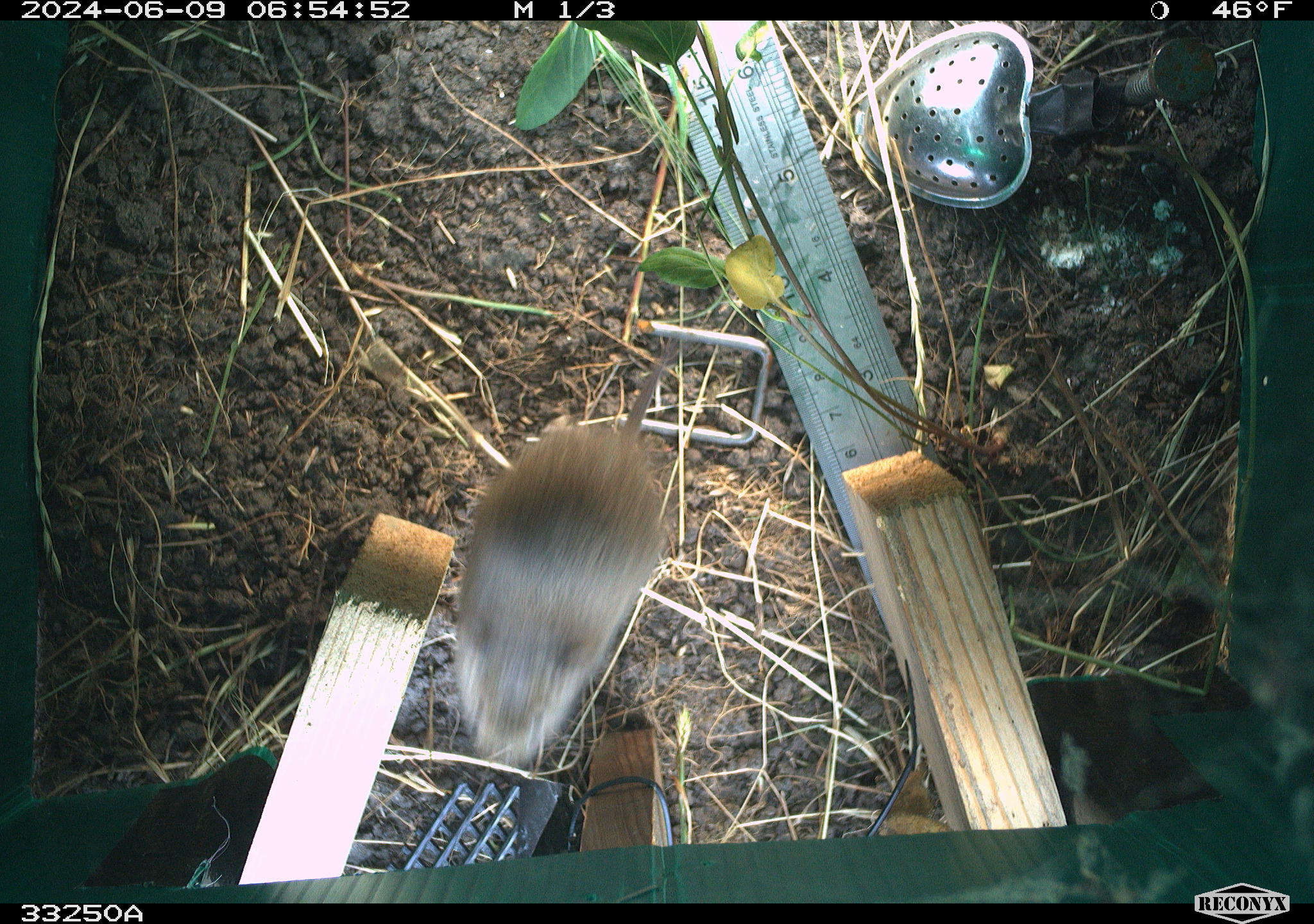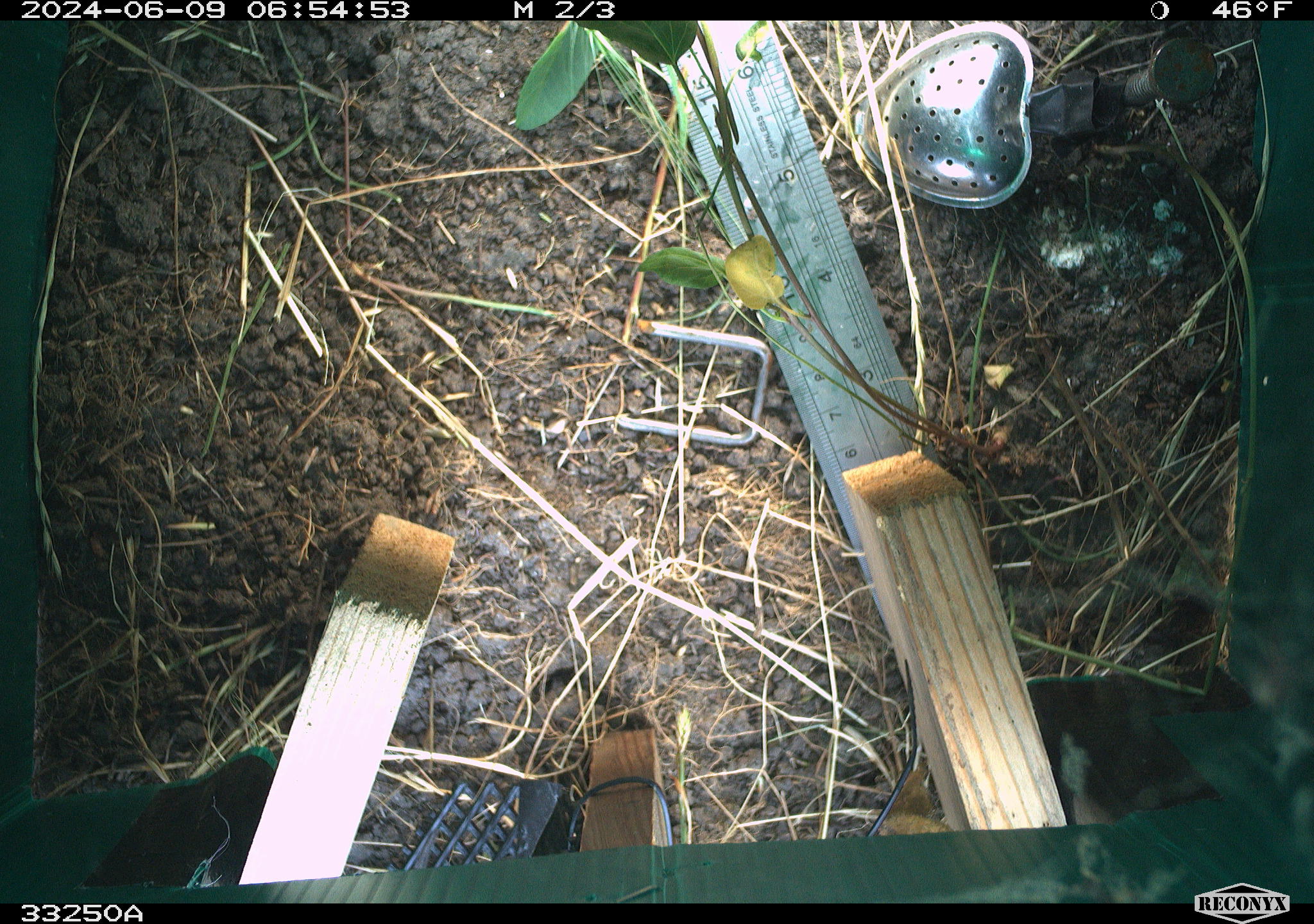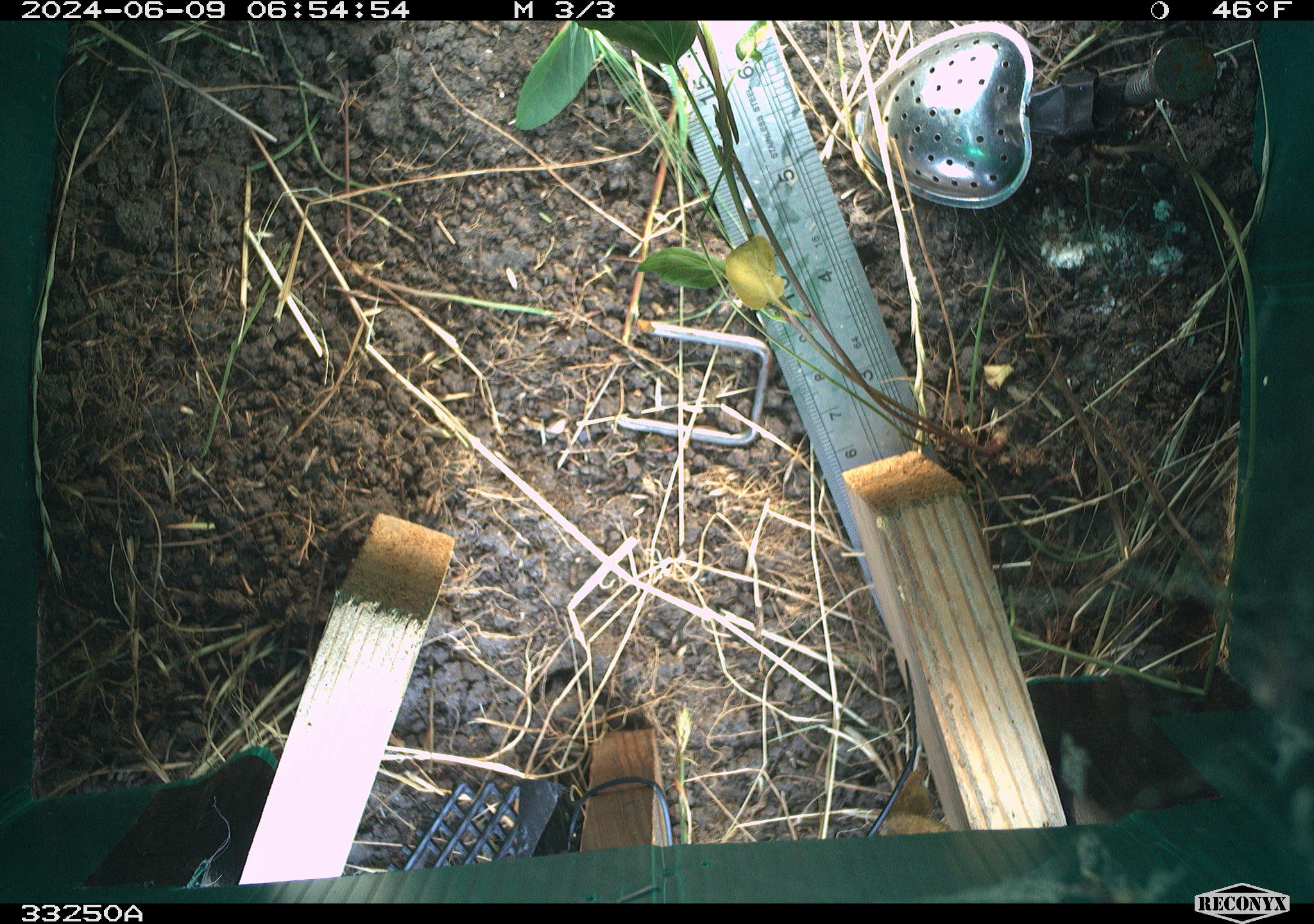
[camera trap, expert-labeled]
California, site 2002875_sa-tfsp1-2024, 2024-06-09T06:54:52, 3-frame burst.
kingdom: Animalia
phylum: Chordata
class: Mammalia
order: Rodentia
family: Cricetidae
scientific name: Arvicolinae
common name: voles, lemmings, and muskrats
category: arvicolinae subfamily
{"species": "arvicolinae subfamily (voles, lemmings, and muskrats) (Arvicolinae)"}